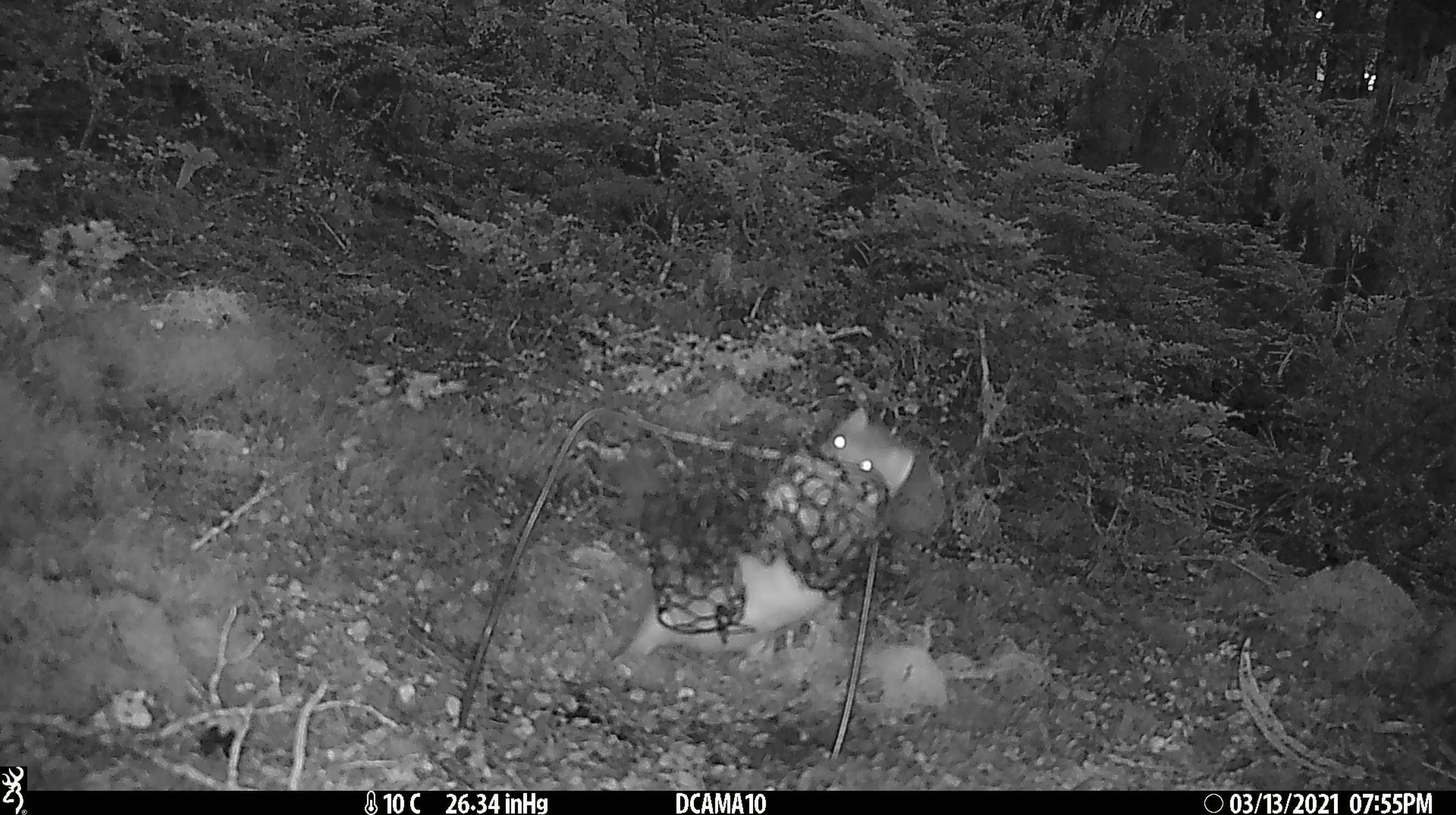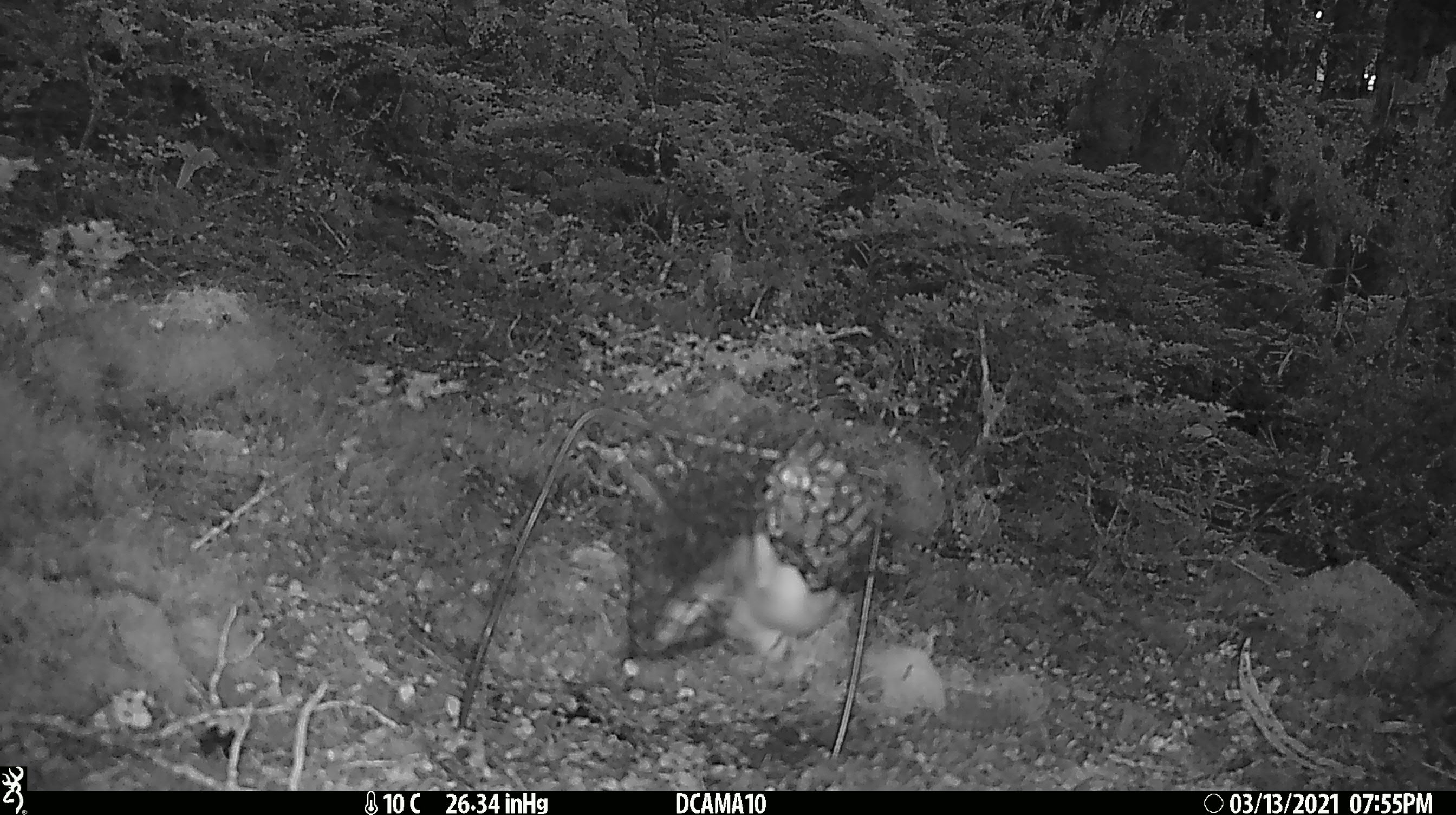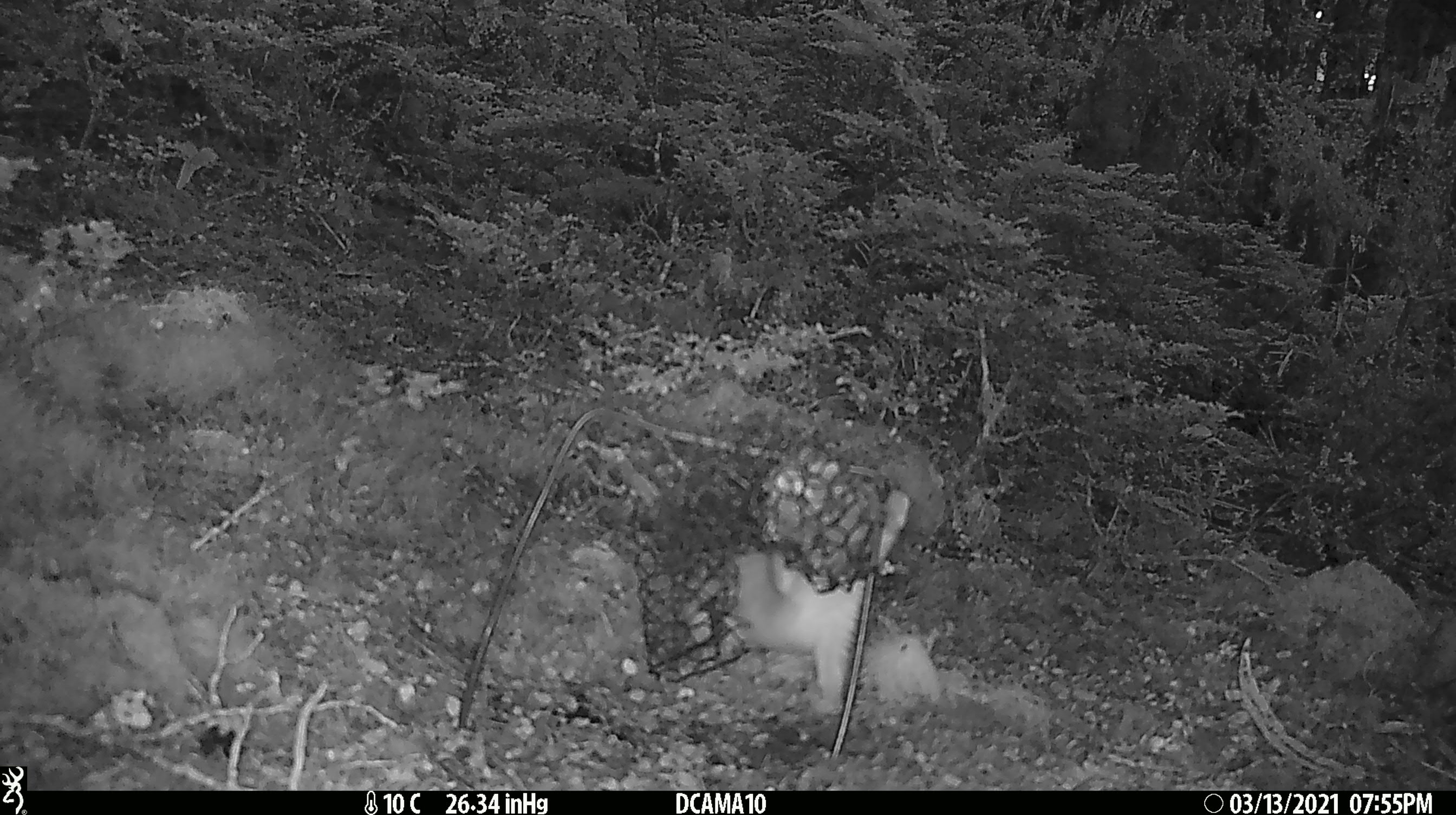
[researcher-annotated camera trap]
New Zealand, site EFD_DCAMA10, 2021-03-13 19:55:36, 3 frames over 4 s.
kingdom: Animalia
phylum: Chordata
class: Mammalia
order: Carnivora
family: Mustelidae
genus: Mustela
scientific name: Mustela erminea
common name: stoat